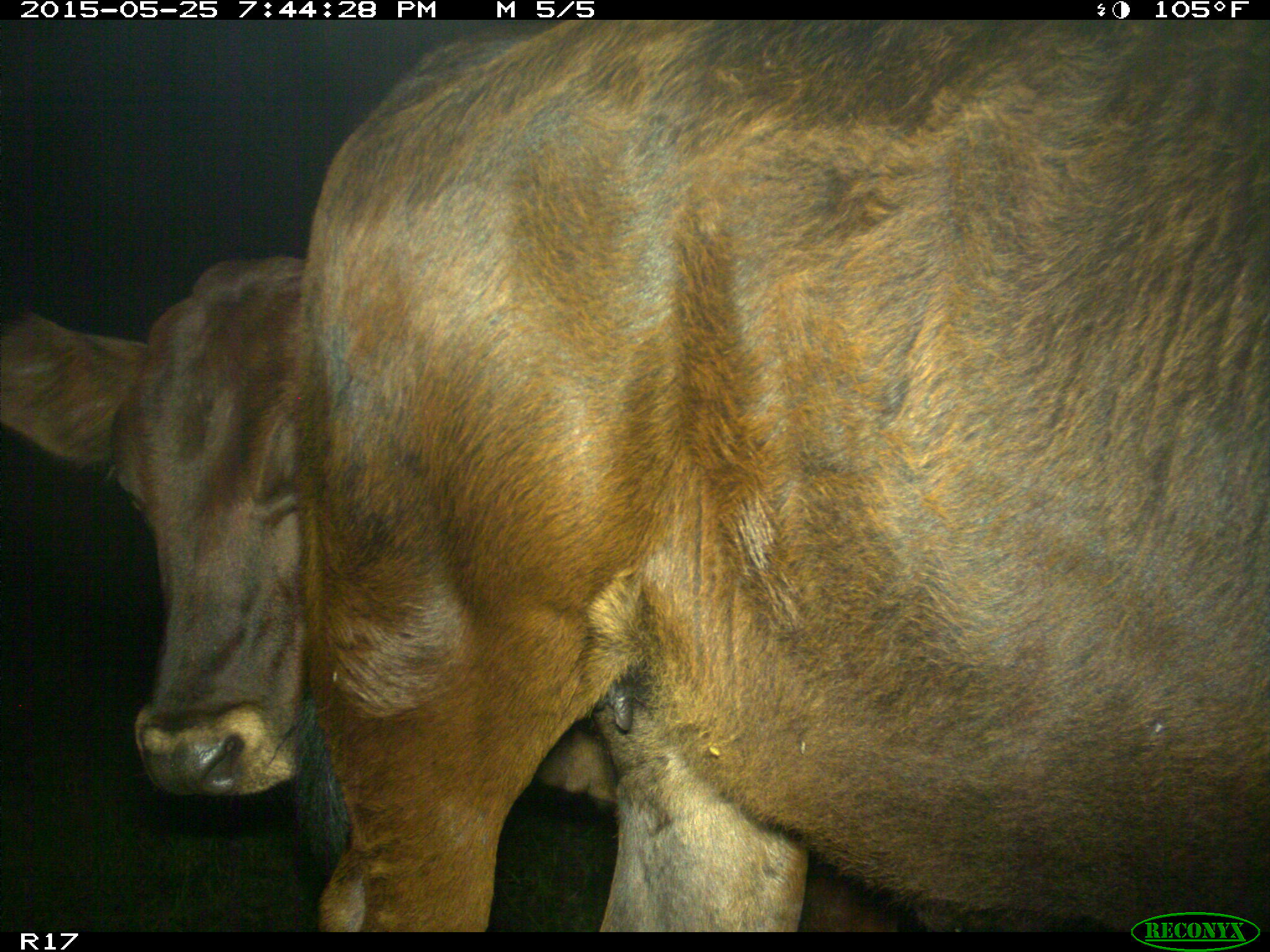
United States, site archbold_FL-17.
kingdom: Animalia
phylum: Chordata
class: Mammalia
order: Artiodactyla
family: Bovidae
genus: Bos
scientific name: Bos taurus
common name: domestic cow